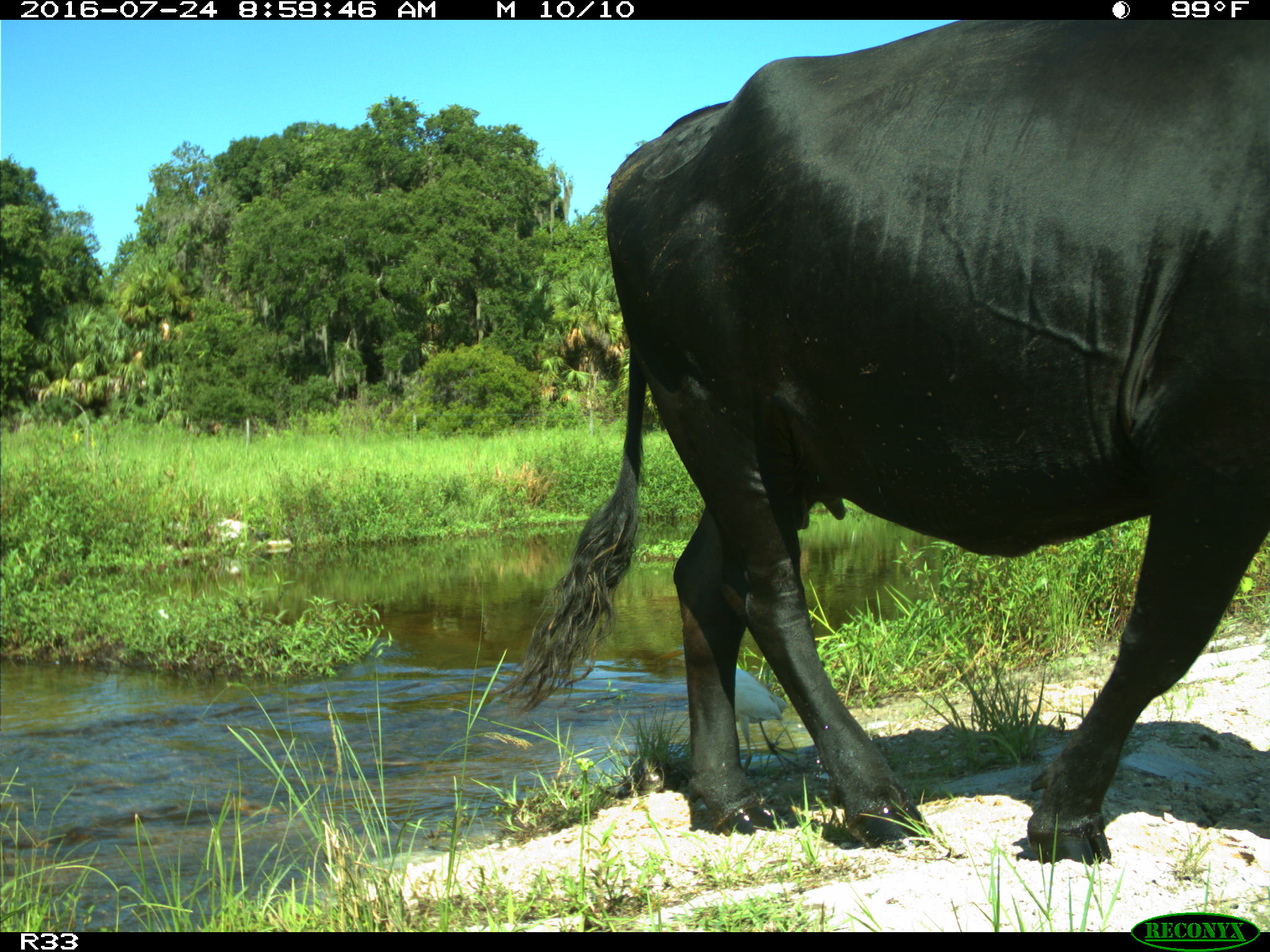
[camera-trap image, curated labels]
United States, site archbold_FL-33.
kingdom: Animalia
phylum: Chordata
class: Mammalia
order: Artiodactyla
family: Bovidae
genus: Bos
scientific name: Bos taurus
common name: domestic cow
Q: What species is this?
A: Bos taurus (domestic cow).